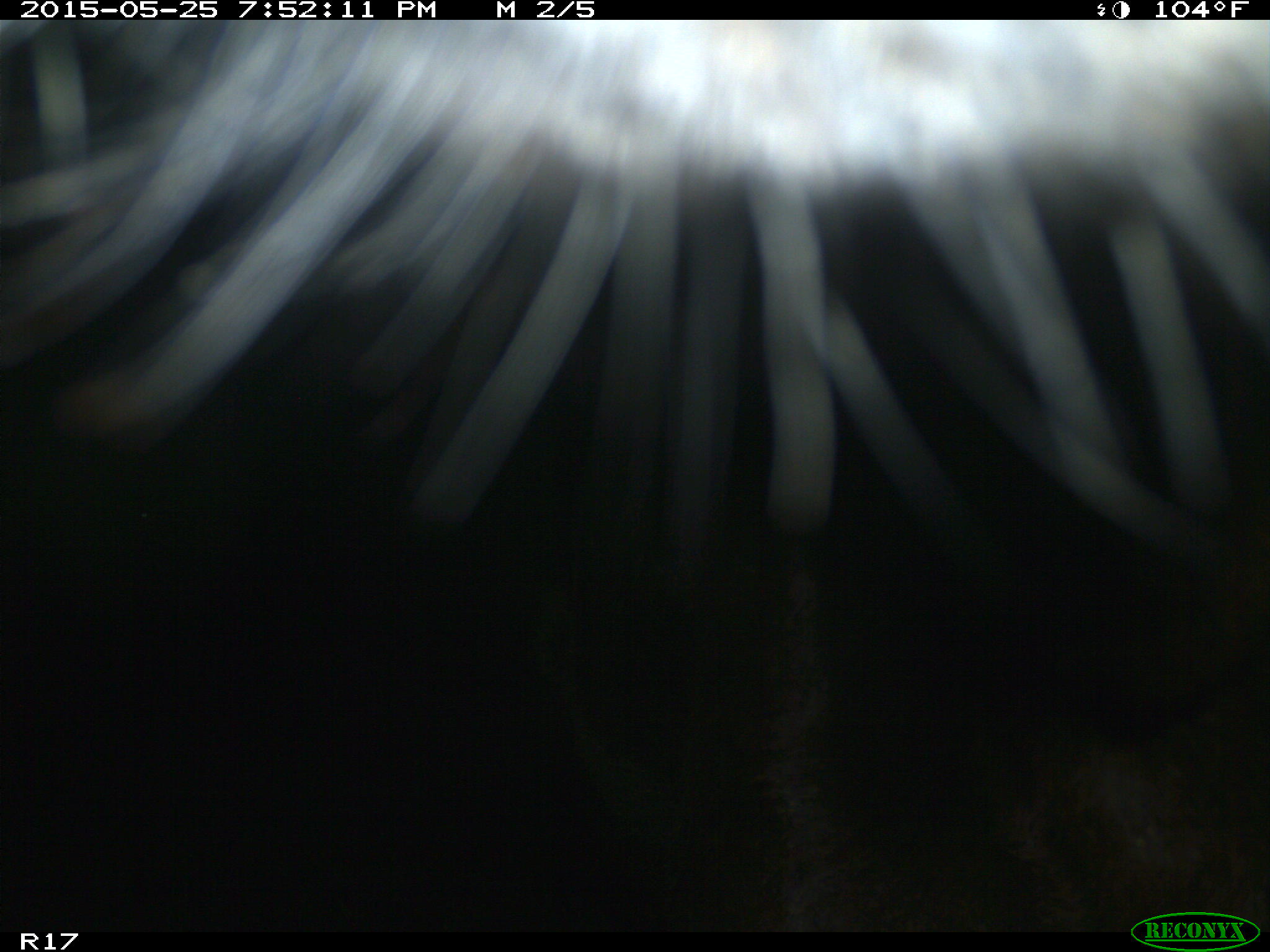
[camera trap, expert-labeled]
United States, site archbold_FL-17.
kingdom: Animalia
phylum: Chordata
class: Mammalia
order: Artiodactyla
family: Bovidae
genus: Bos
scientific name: Bos taurus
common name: domestic cow